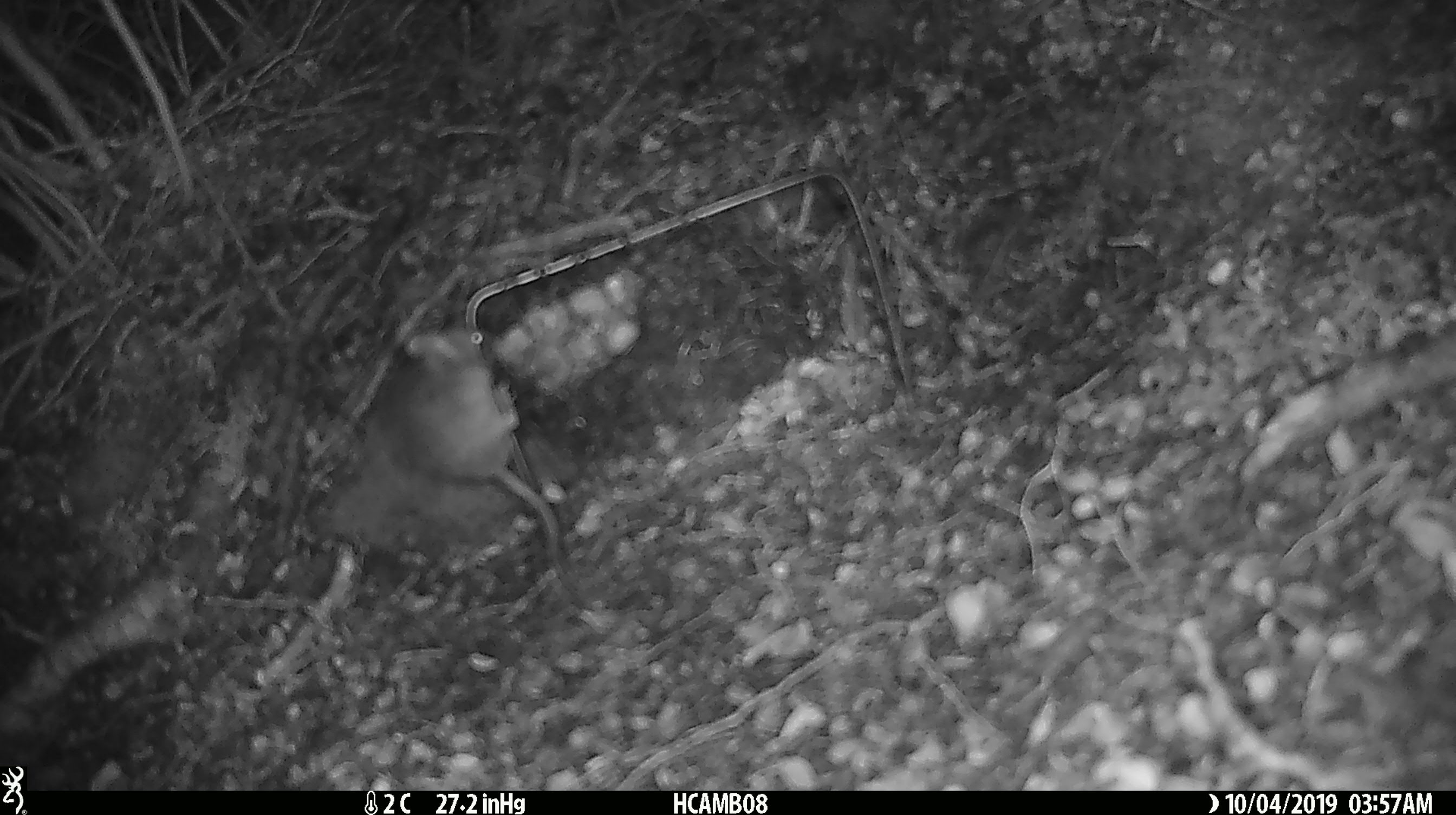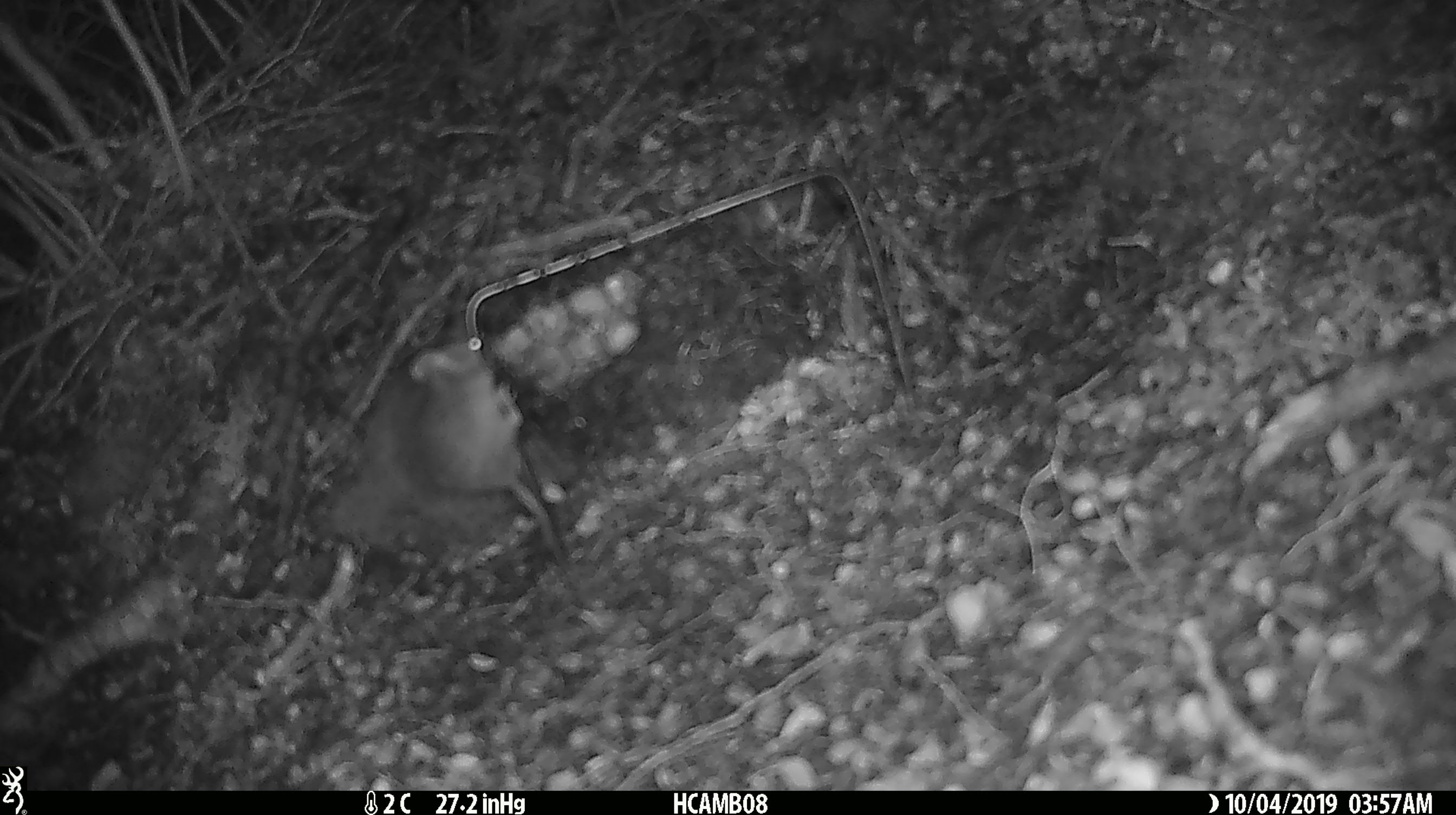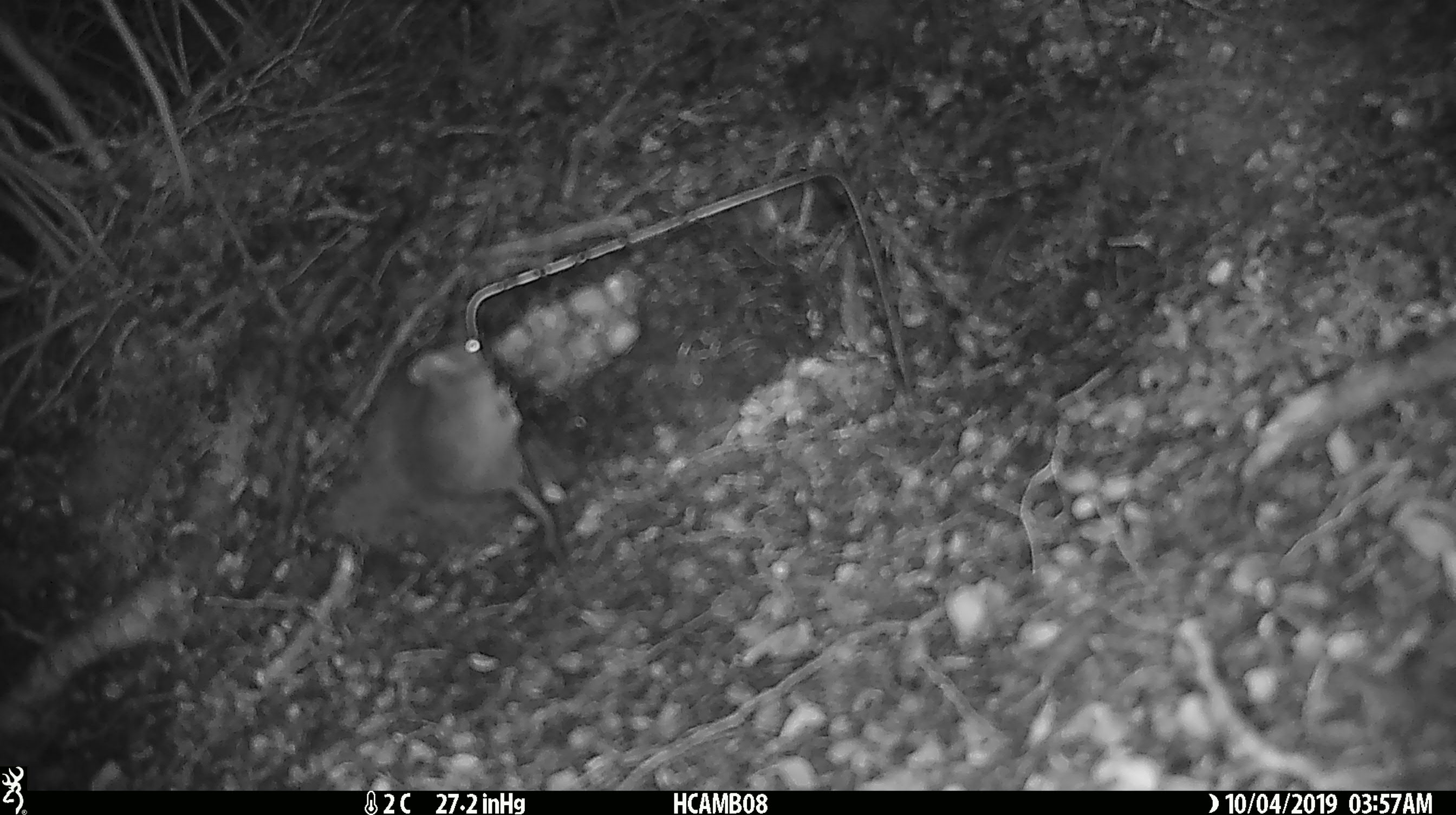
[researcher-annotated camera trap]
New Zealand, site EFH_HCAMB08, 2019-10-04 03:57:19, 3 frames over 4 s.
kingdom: Animalia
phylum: Chordata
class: Mammalia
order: Rodentia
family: Muridae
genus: Mus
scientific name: Mus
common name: mouse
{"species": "mouse (Mus)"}